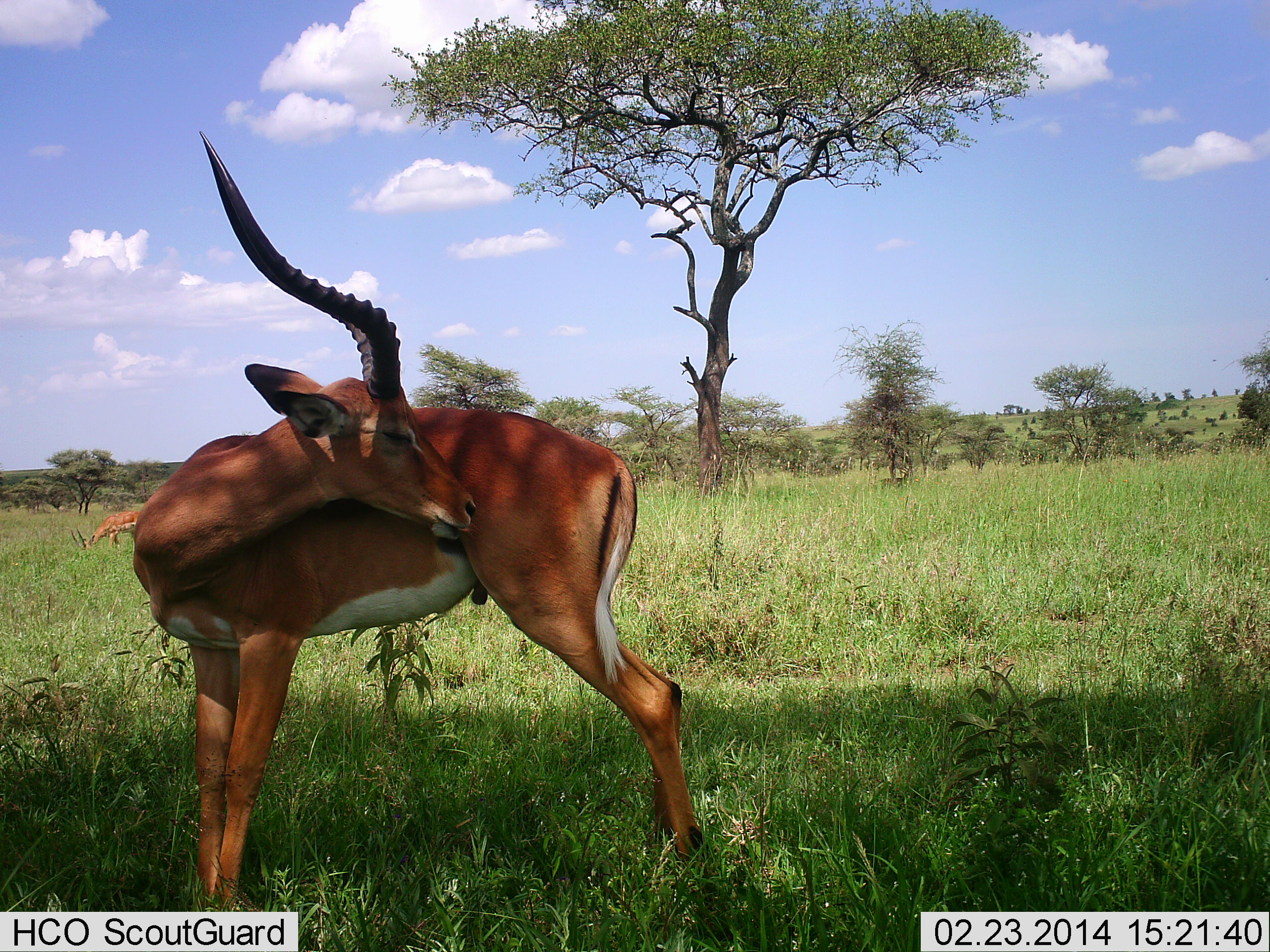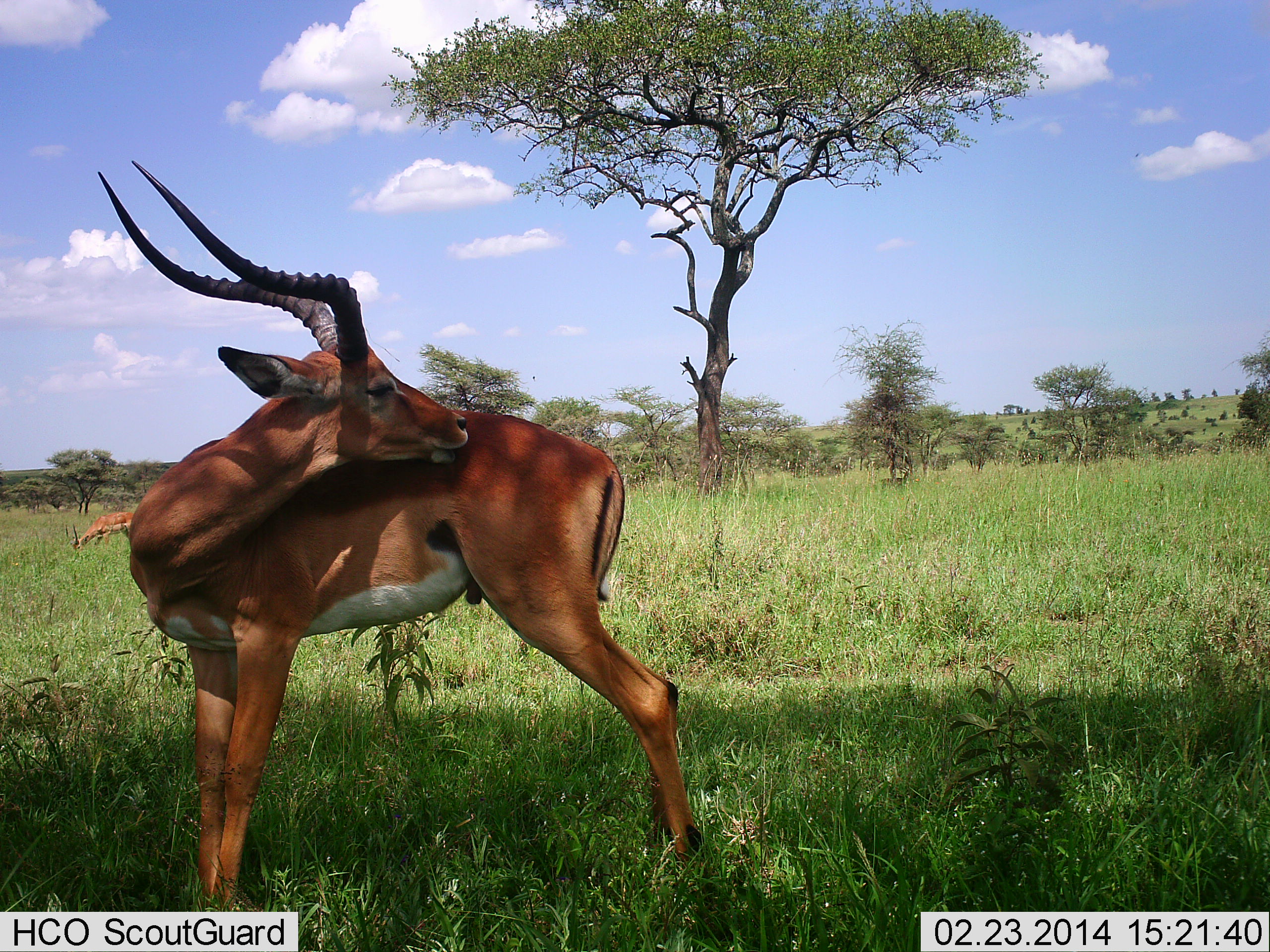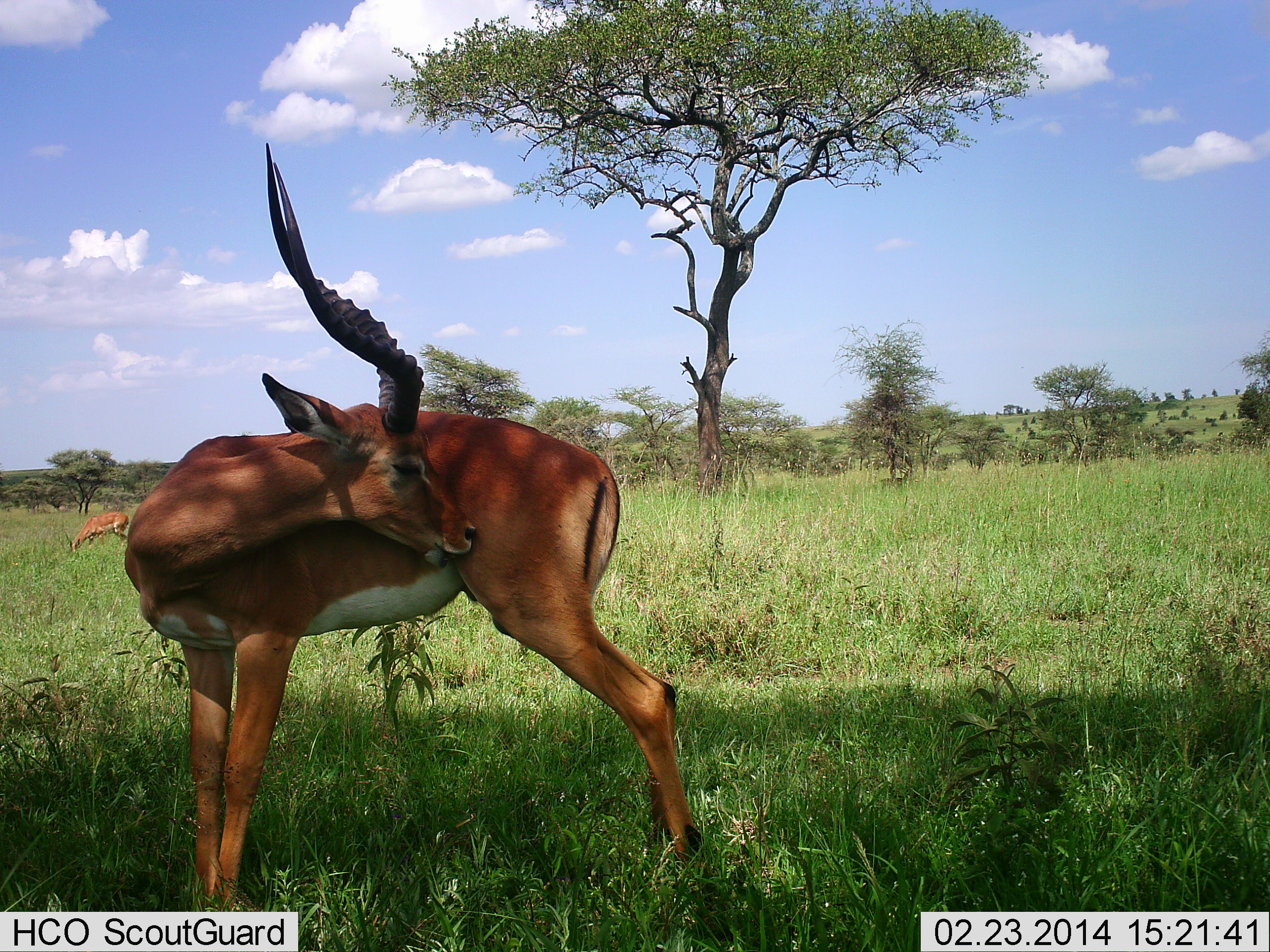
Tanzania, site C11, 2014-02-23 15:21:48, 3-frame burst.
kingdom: Animalia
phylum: Chordata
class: Mammalia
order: Artiodactyla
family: Bovidae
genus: Aepyceros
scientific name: Aepyceros melampus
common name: impala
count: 2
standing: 80%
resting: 0%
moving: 0%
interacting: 10%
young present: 0%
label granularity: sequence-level